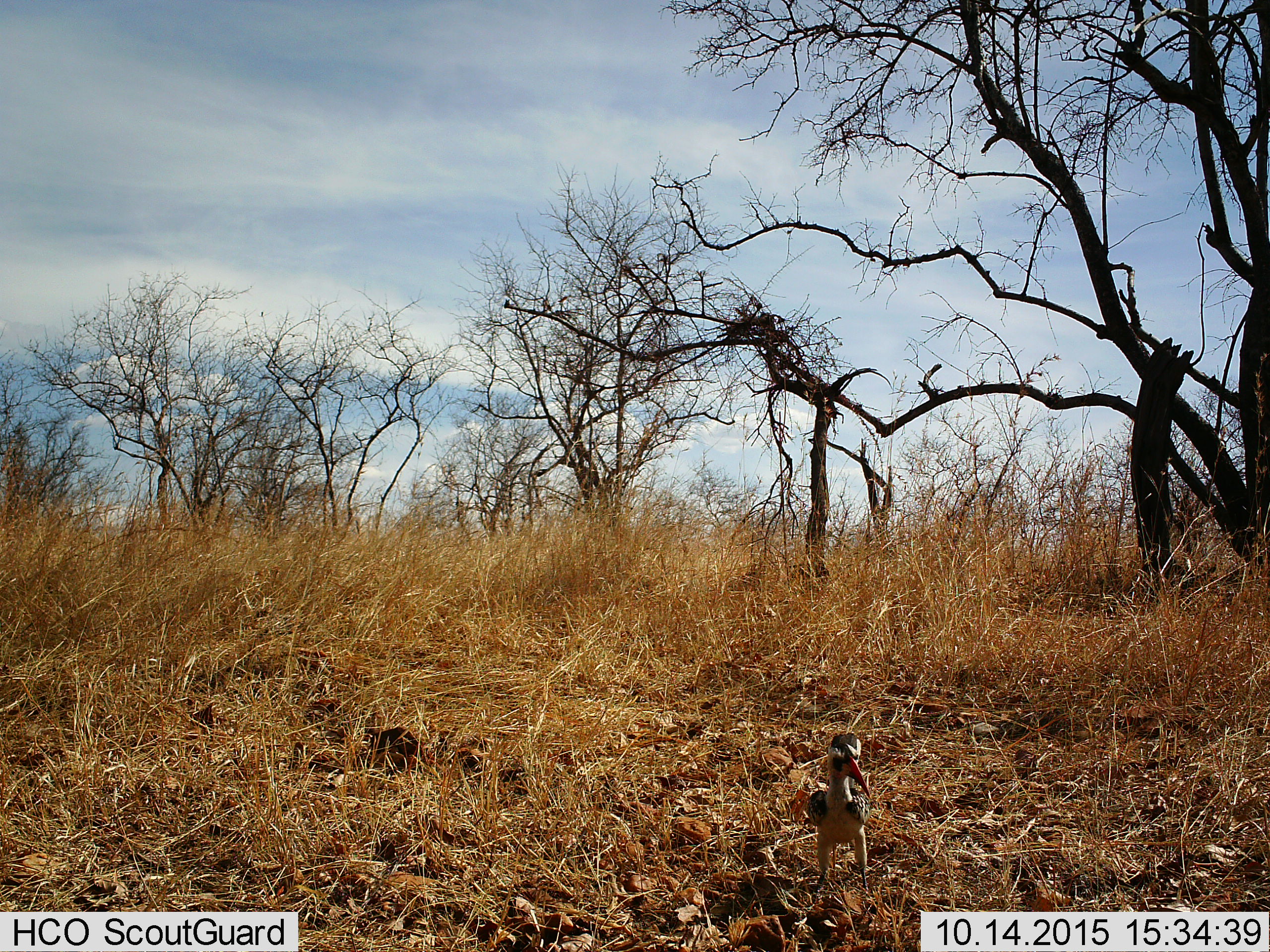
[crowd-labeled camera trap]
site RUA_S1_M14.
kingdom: Animalia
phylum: Chordata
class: Aves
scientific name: Aves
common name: bird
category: birdother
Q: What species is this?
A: Birdother (bird) (Aves).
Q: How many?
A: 1.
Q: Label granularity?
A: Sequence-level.